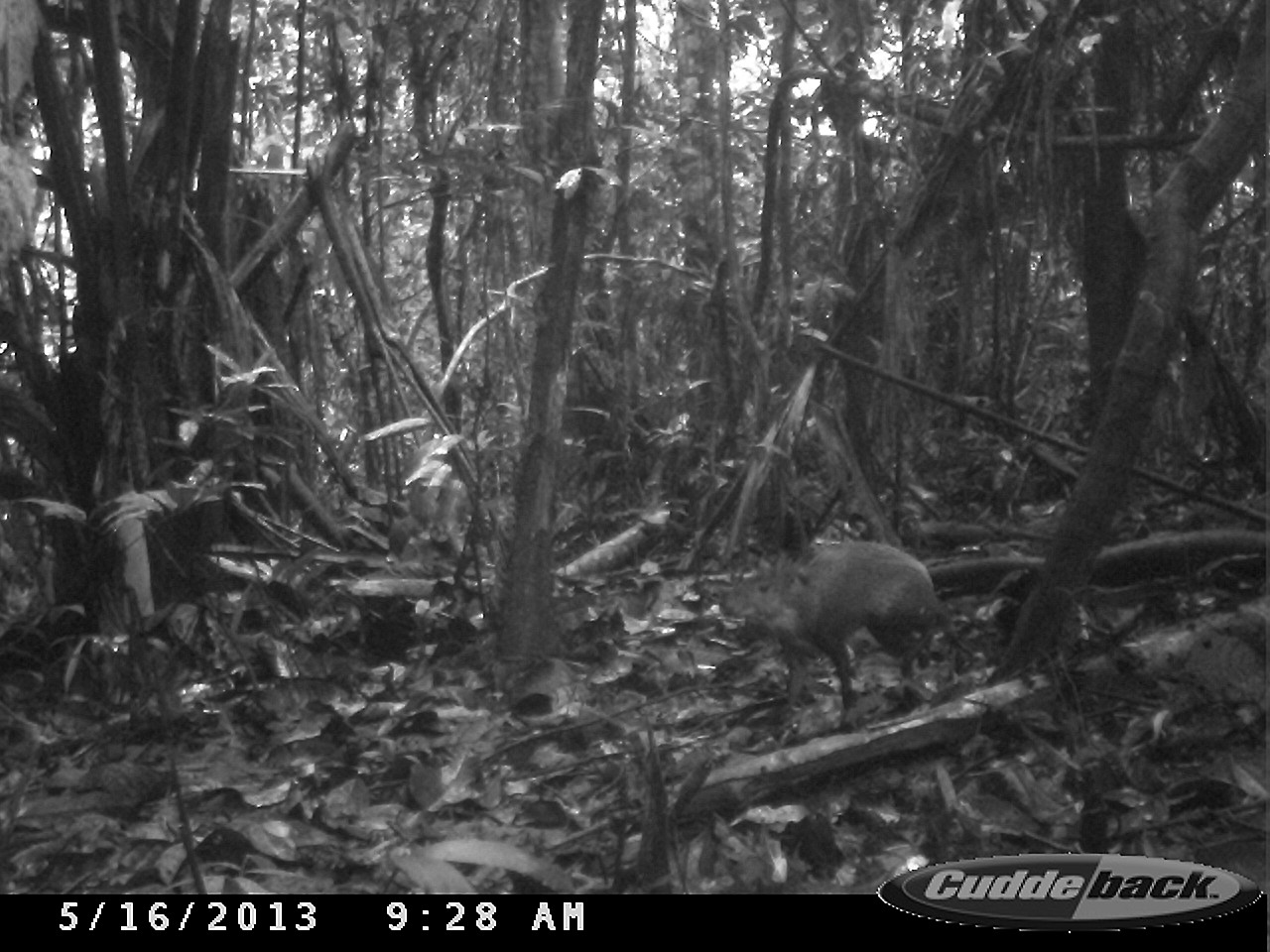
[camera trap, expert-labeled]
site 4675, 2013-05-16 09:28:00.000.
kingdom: Animalia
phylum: Chordata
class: Mammalia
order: Rodentia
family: Dasyproctidae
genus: Dasyprocta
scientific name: Dasyprocta leporina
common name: red-rumped agouti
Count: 1.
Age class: adult.